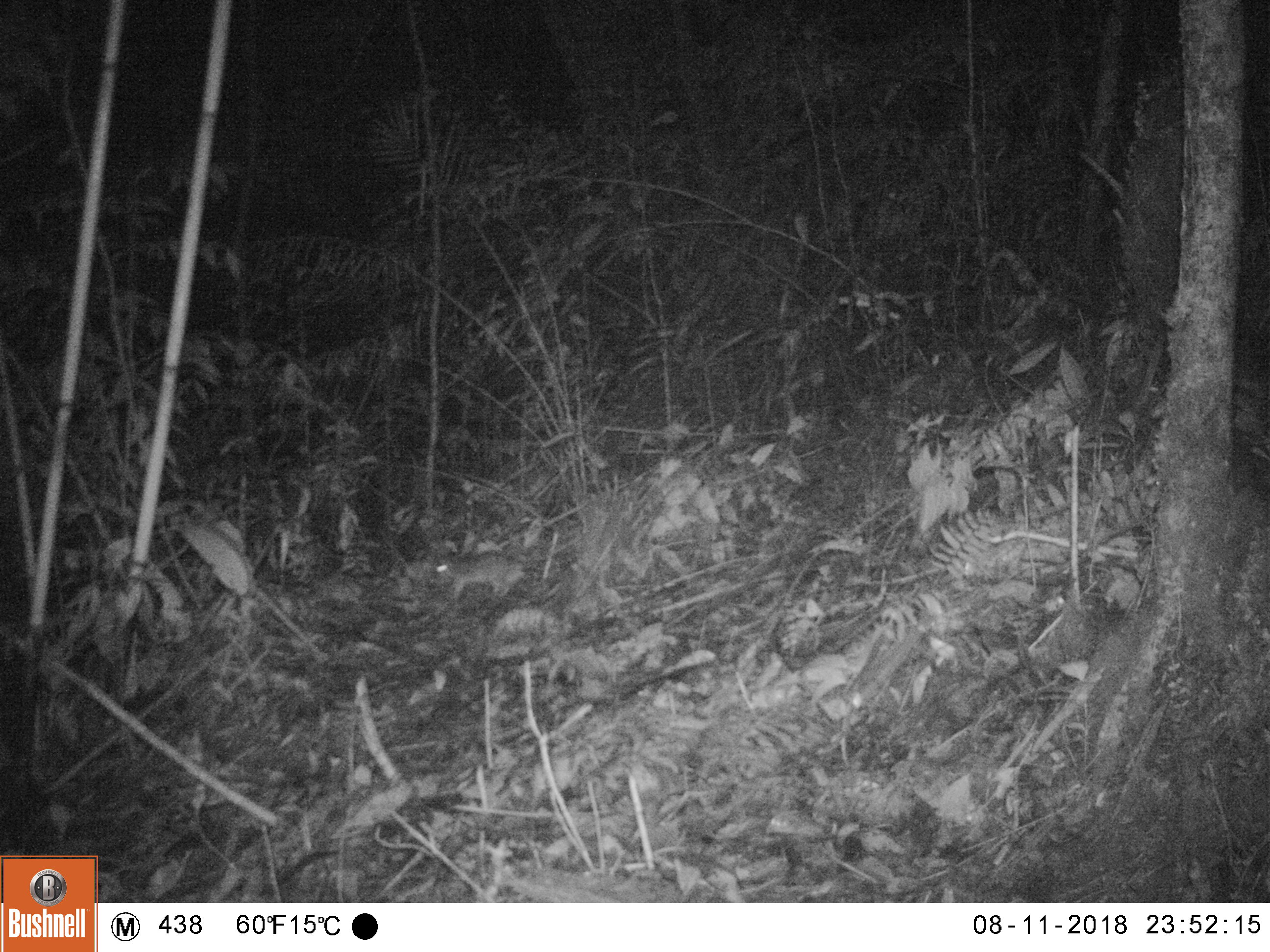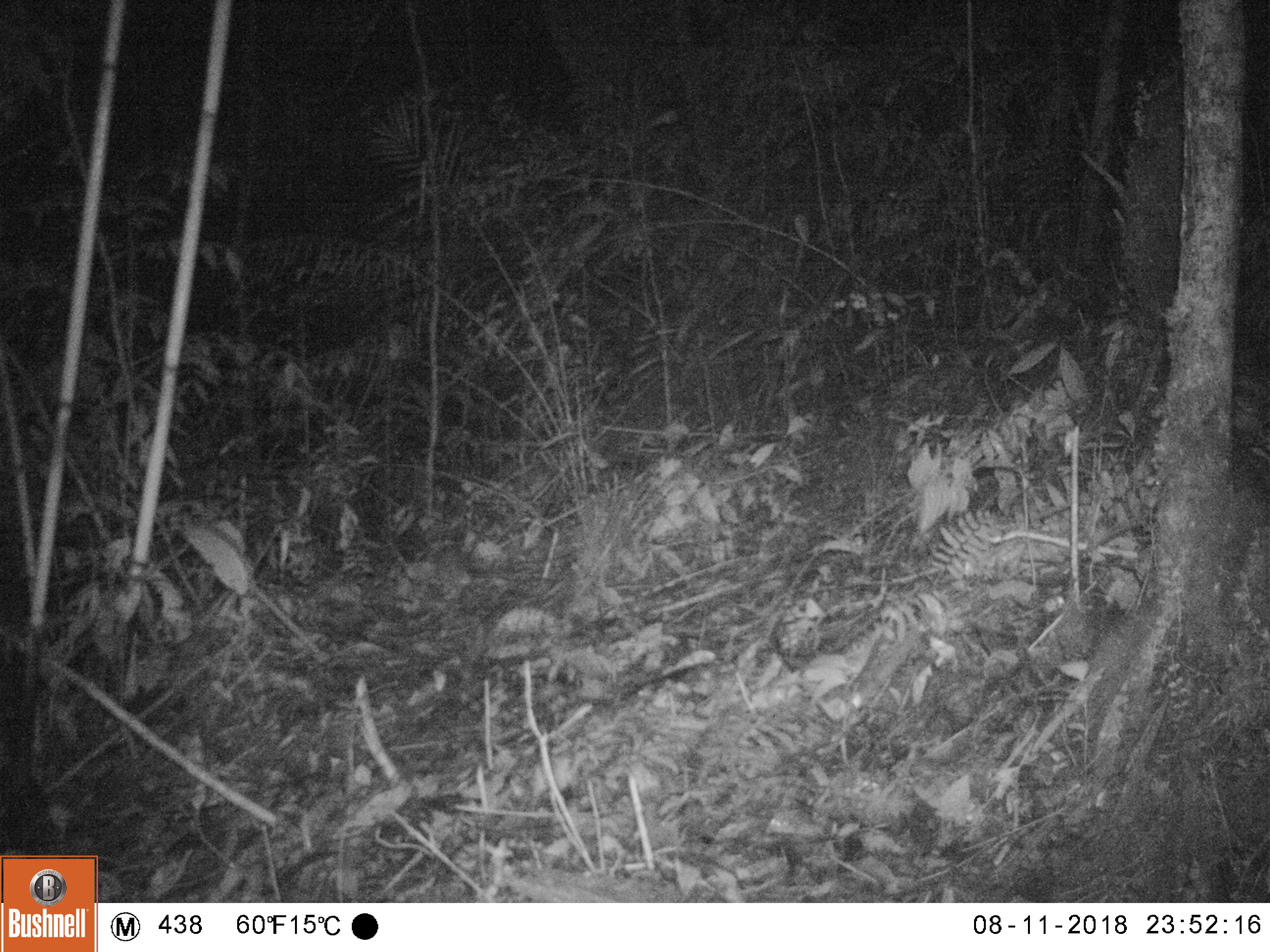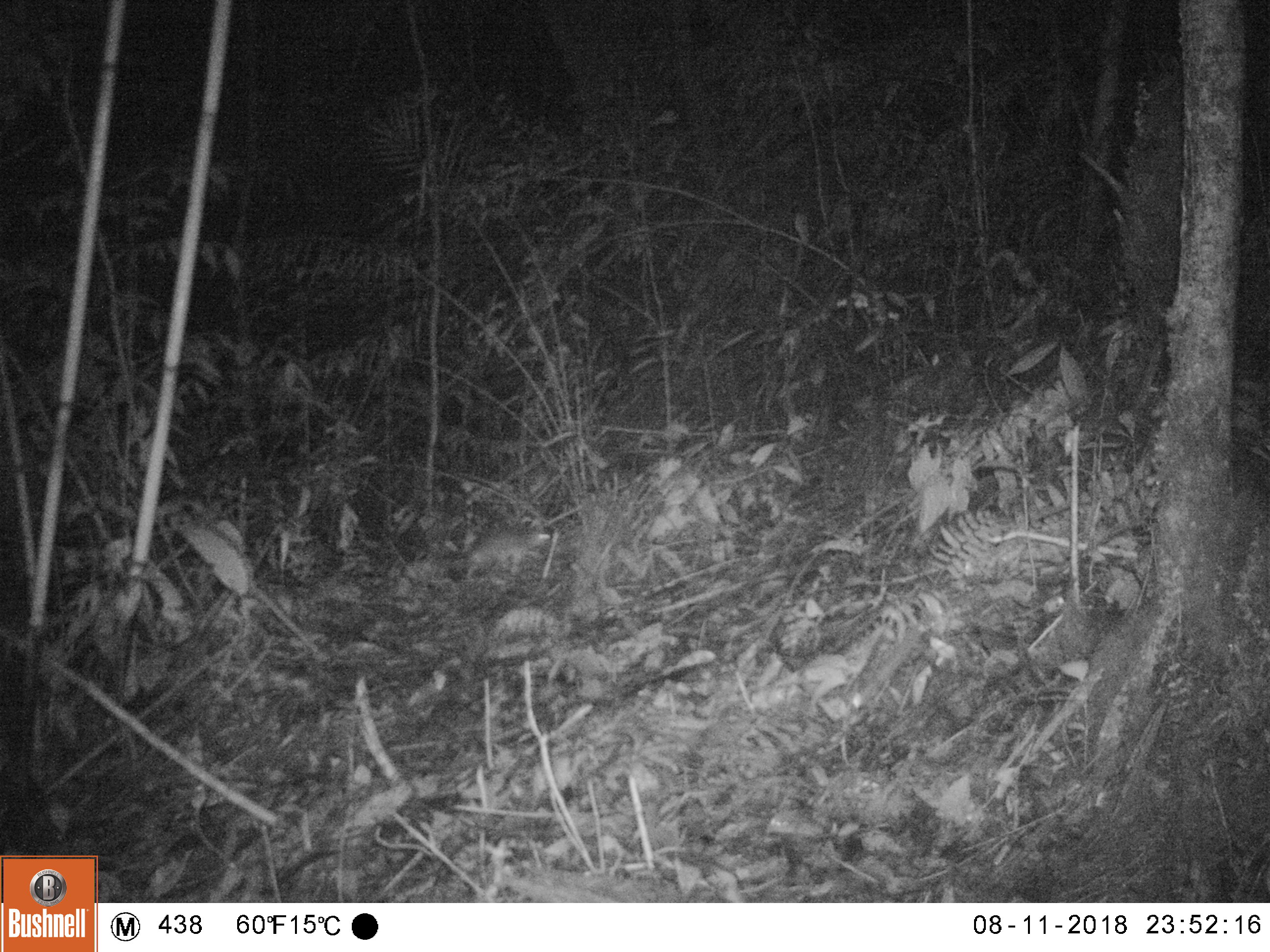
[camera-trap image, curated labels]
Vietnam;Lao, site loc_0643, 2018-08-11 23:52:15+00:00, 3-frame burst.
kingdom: Animalia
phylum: Chordata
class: Mammalia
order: Rodentia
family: Muridae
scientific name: Muridae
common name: old-world mice and rats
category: unidentified murid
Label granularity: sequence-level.